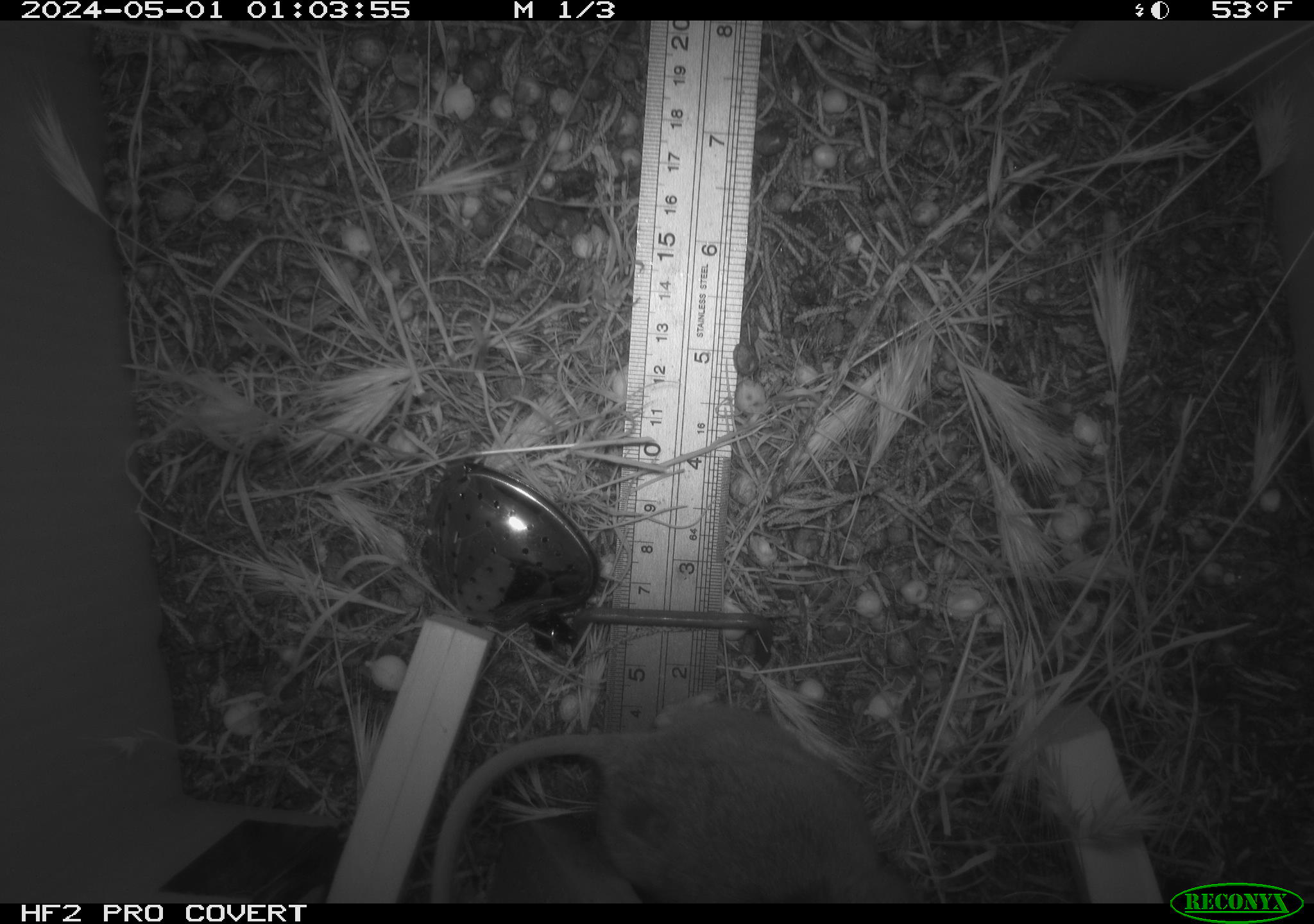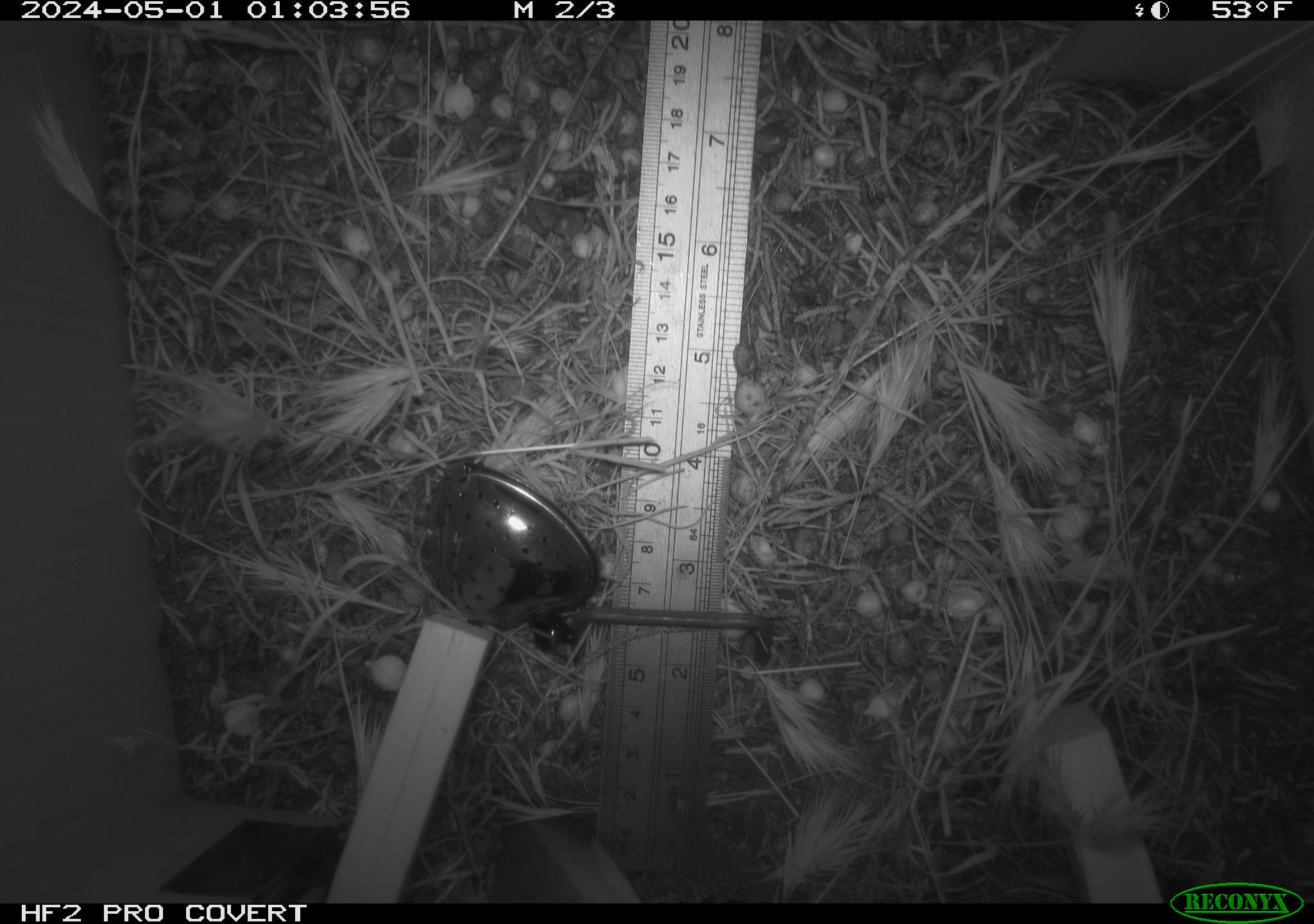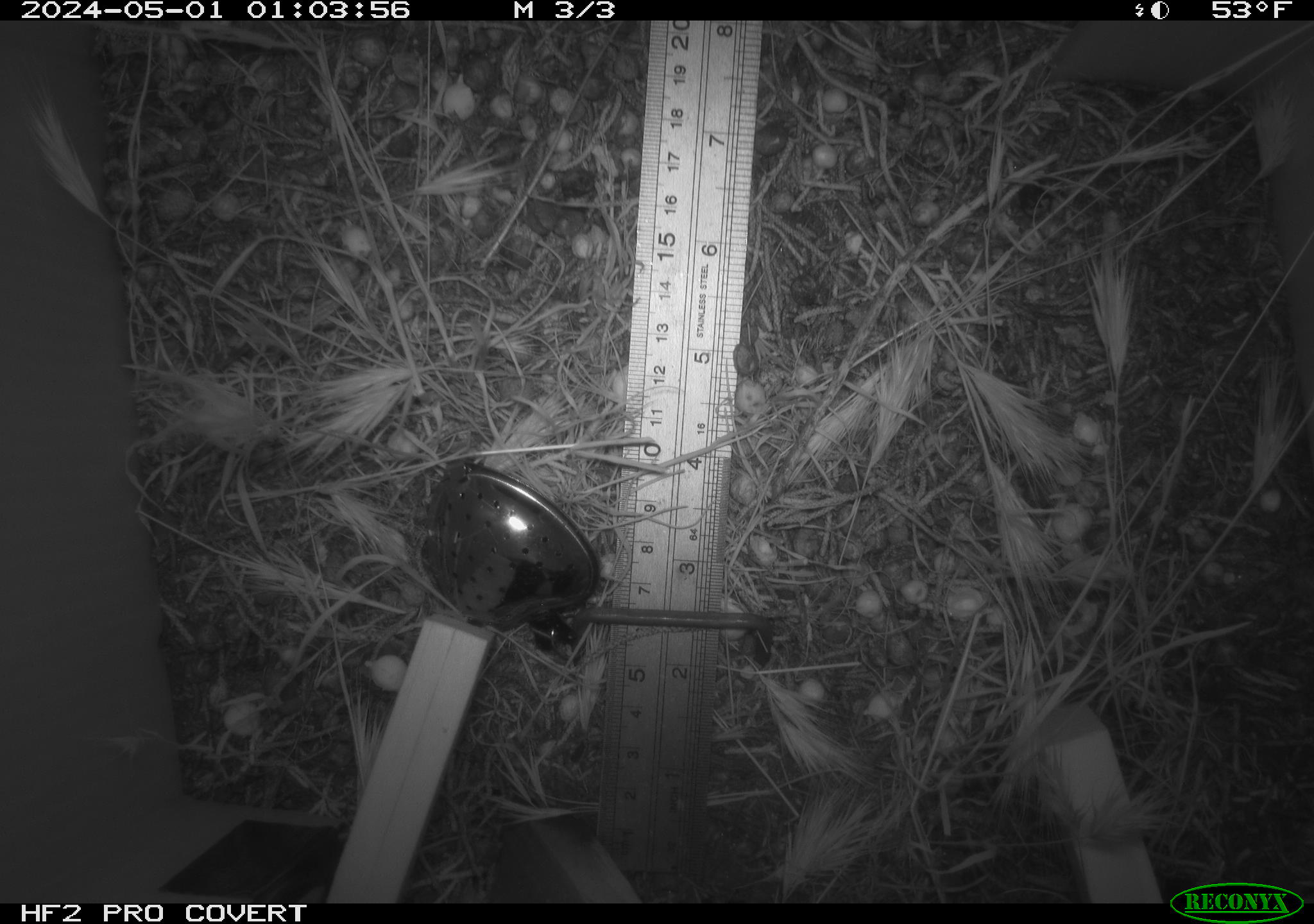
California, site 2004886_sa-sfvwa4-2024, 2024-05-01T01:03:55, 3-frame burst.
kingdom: Animalia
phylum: Chordata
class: Mammalia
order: Rodentia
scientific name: Rodentia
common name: mouse species